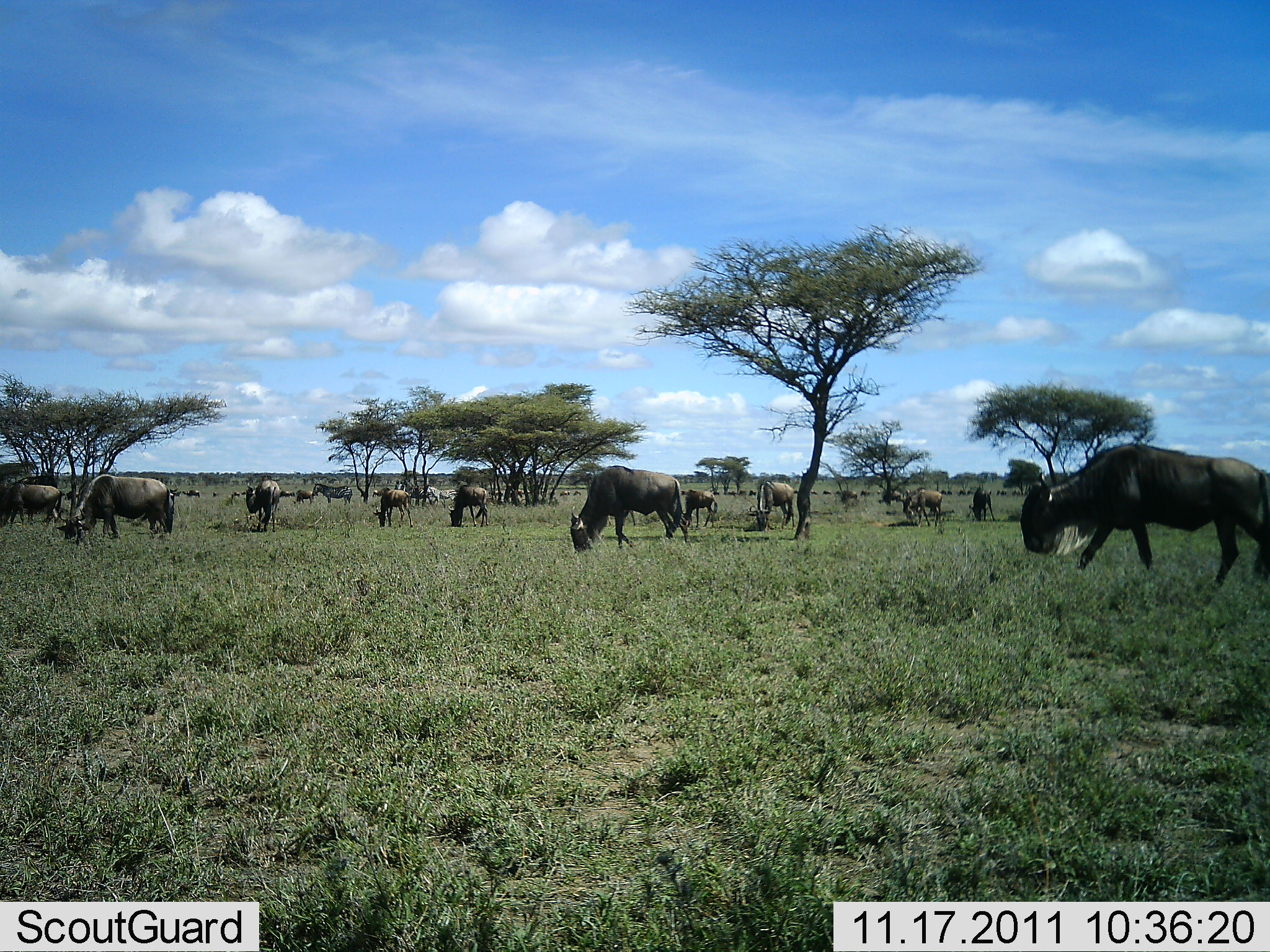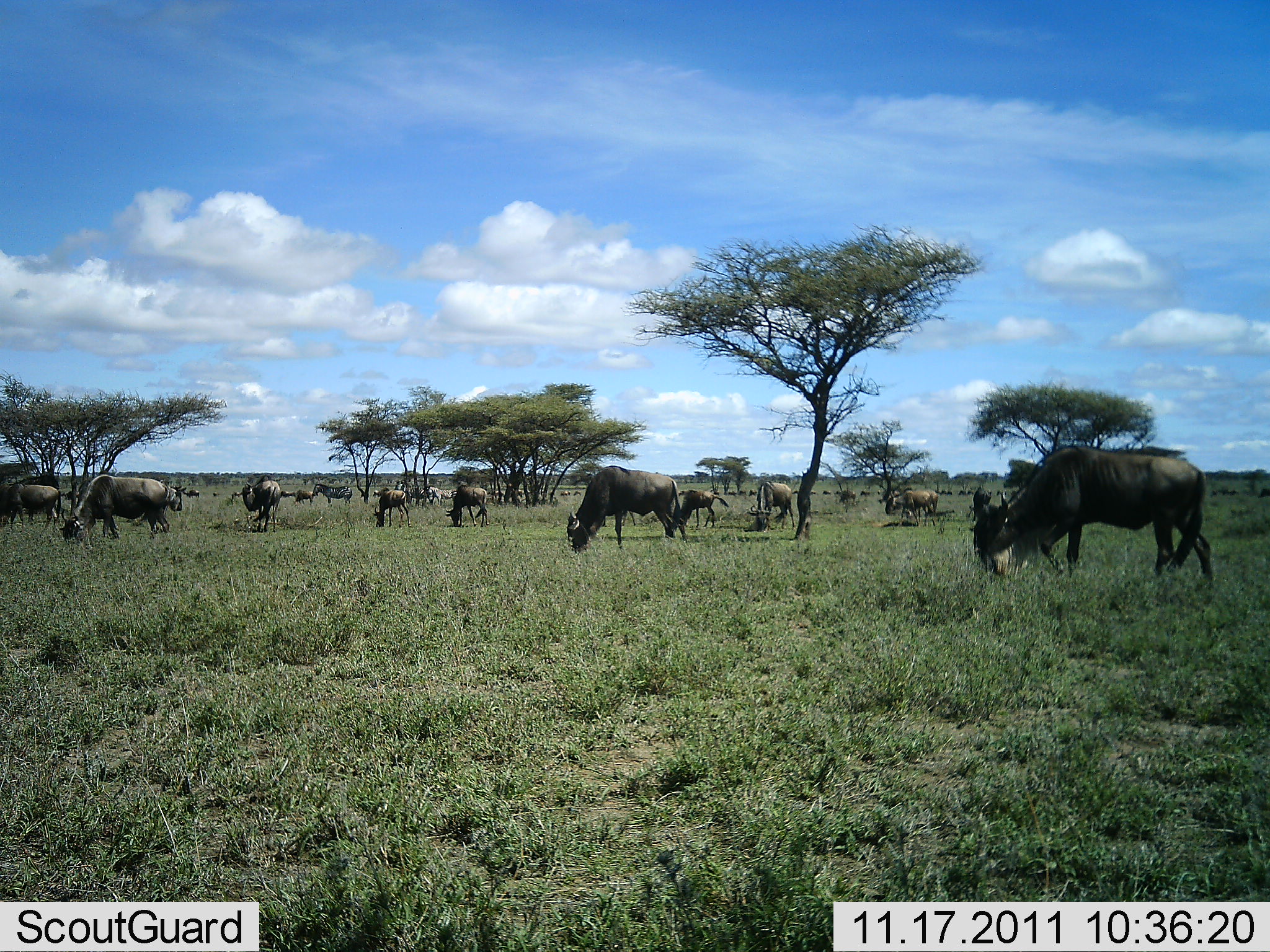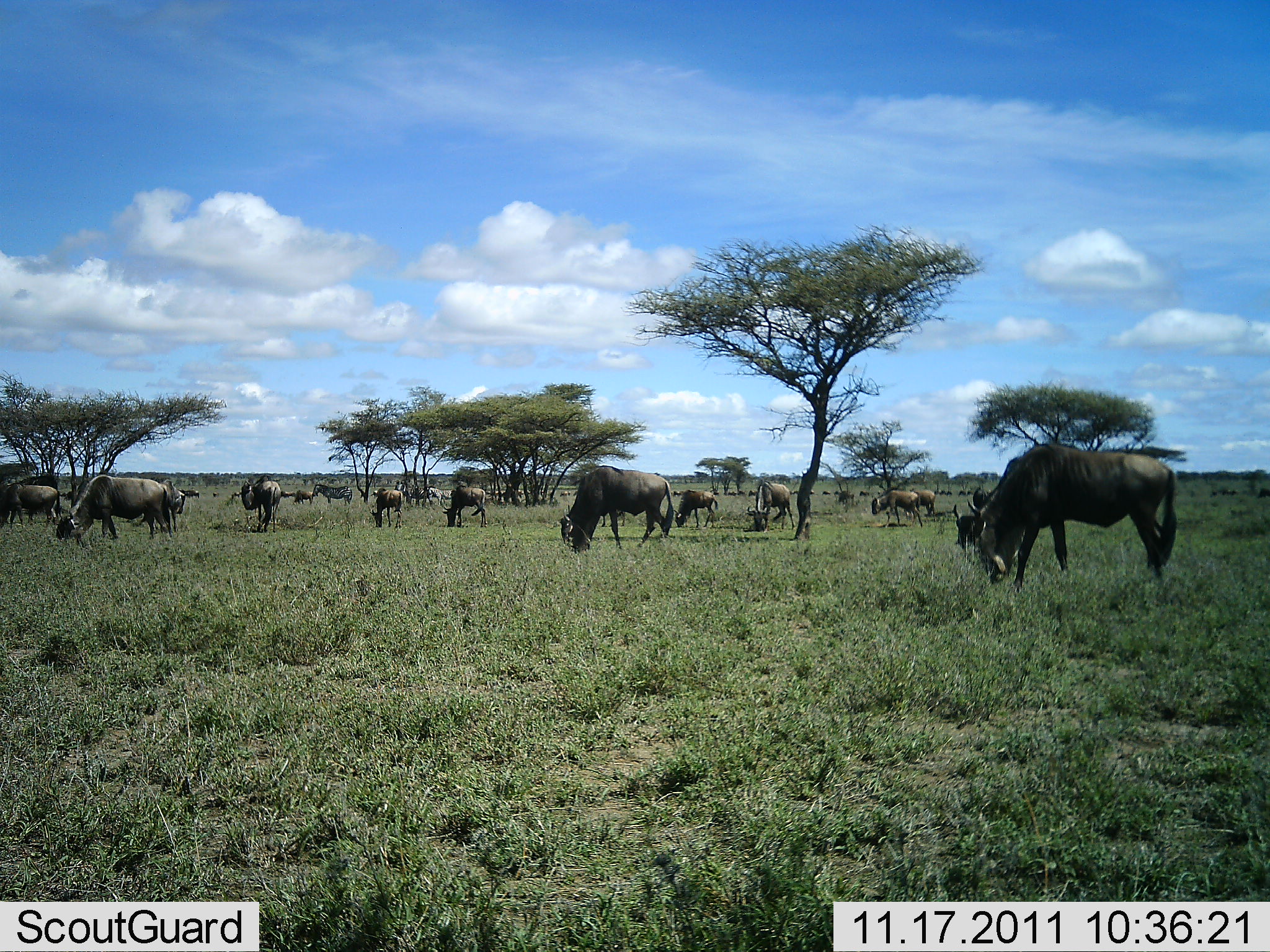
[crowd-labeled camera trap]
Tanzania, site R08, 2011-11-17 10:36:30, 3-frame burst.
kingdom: Animalia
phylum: Chordata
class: Mammalia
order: Artiodactyla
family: Bovidae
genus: Connochaetes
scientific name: Connochaetes taurinus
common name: blue wildebeest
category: wildebeest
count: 11-50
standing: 55%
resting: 0%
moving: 36%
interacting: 0%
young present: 0%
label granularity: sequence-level